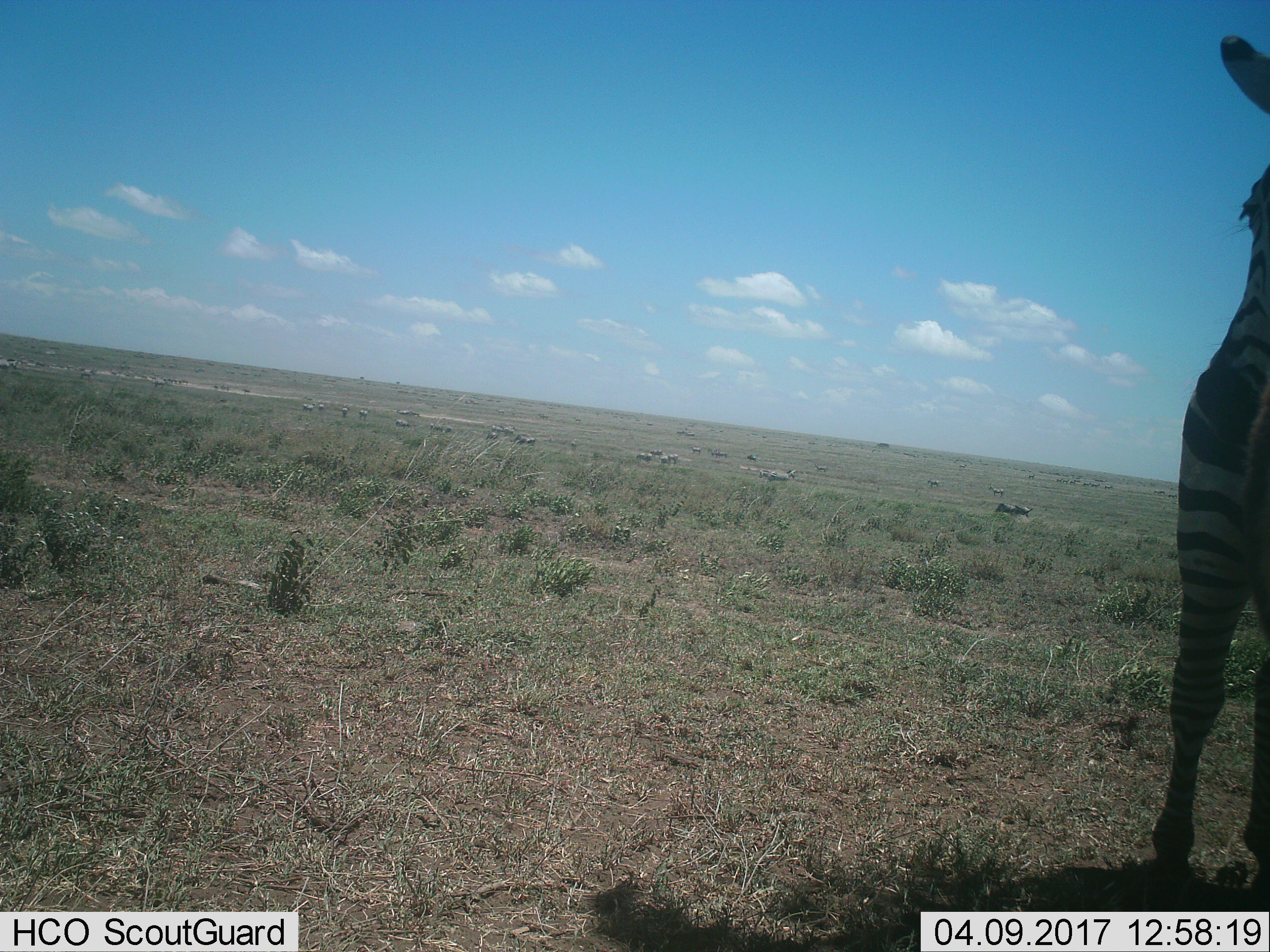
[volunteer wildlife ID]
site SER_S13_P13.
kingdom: Animalia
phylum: Chordata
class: Mammalia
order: Perissodactyla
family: Equidae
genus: Equus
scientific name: Equus quagga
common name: plains zebra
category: zebraplains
Zebraplains (plains zebra) (Equus quagga), count 1. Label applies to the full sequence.